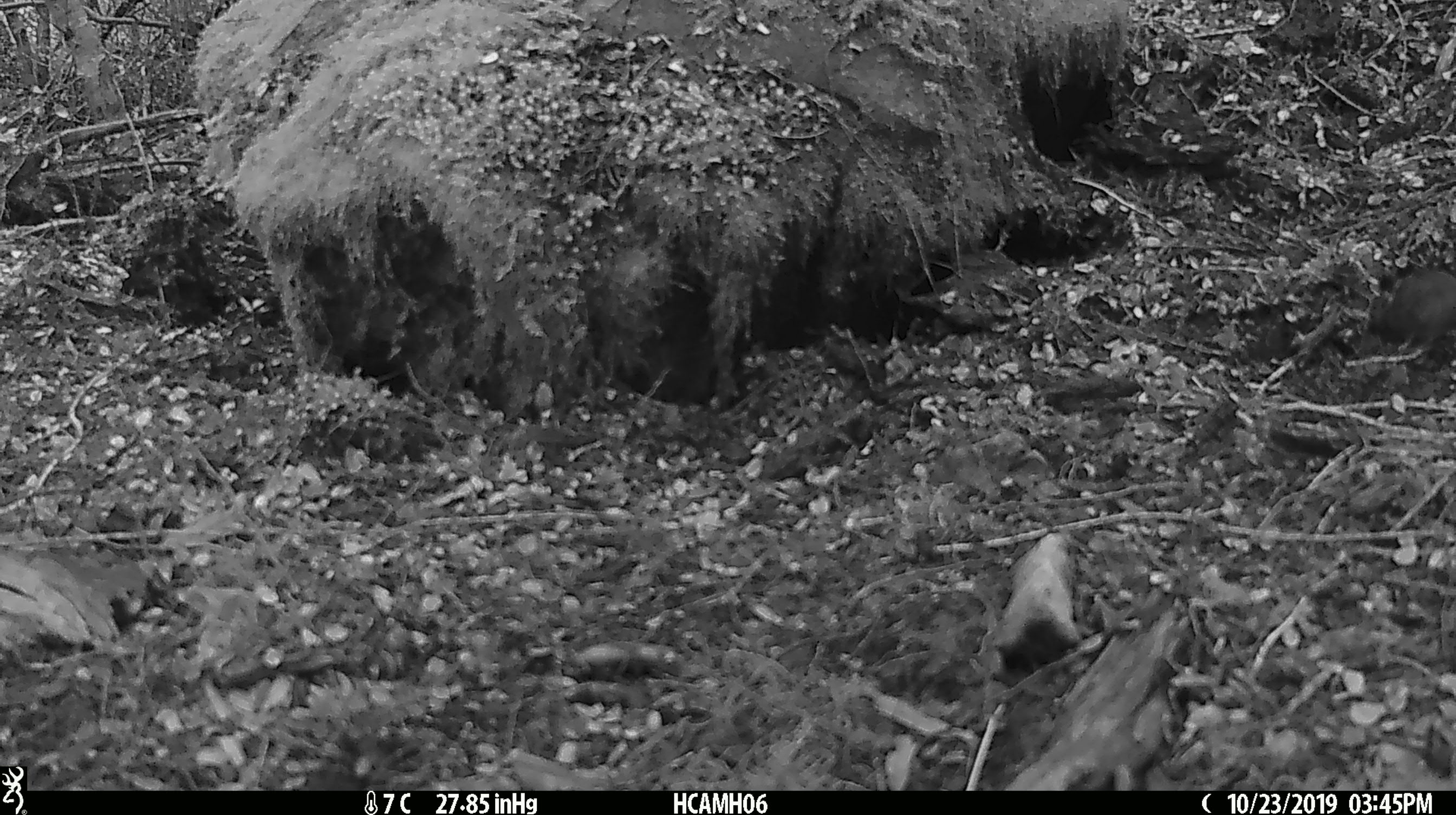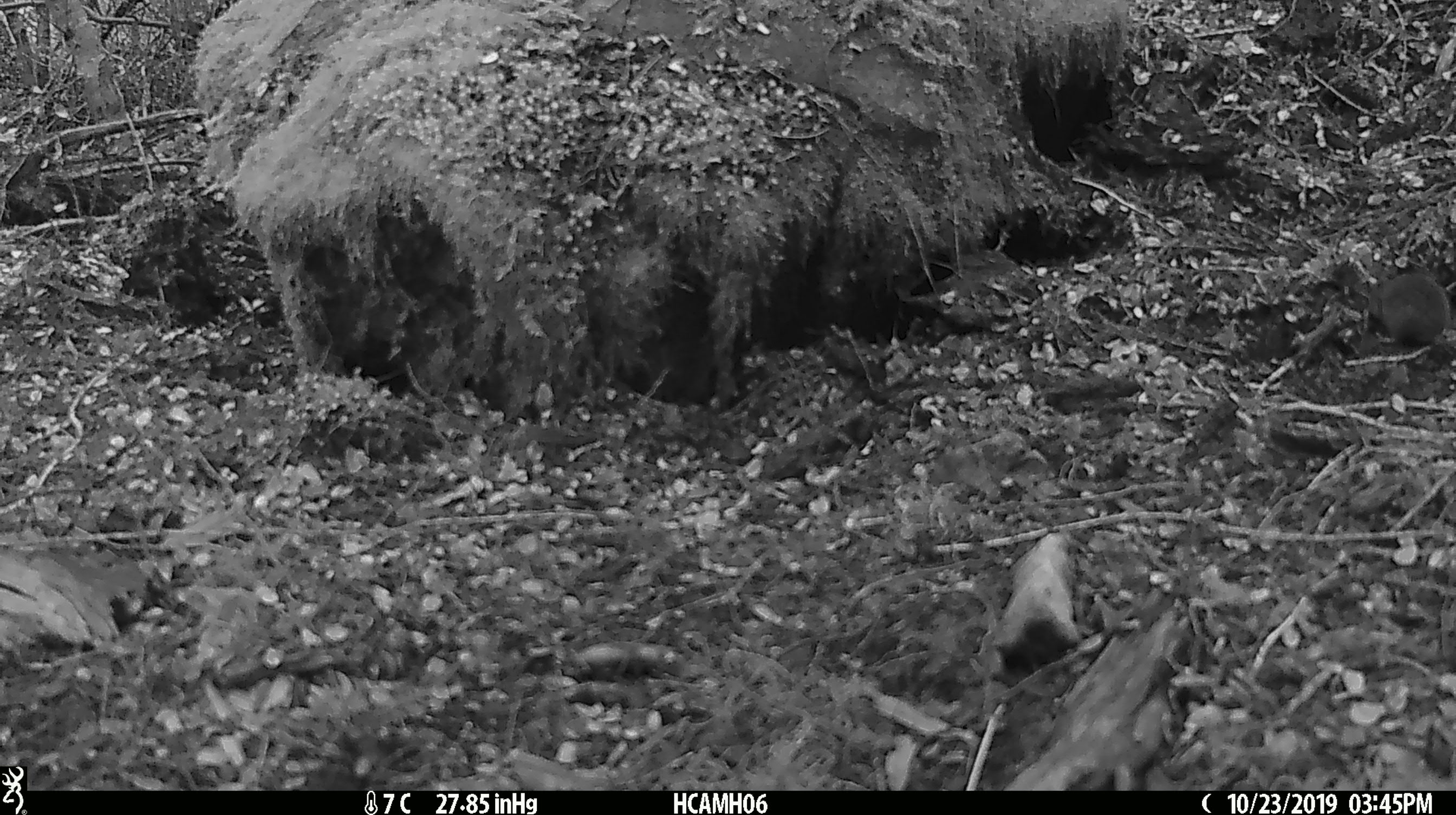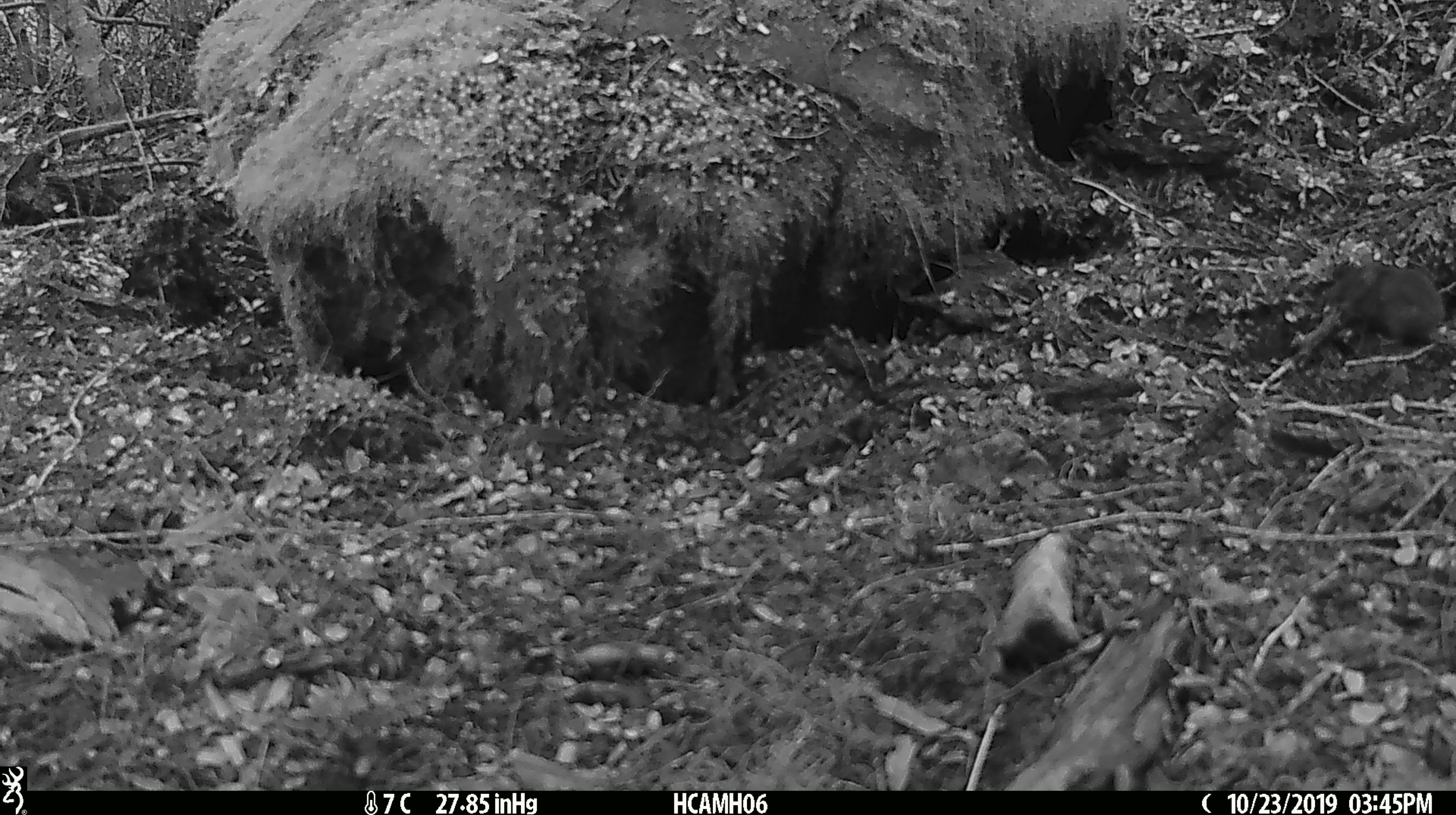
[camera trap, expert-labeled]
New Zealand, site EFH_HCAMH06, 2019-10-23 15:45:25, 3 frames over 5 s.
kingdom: Animalia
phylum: Chordata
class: Mammalia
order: Rodentia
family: Muridae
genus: Mus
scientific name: Mus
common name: mouse